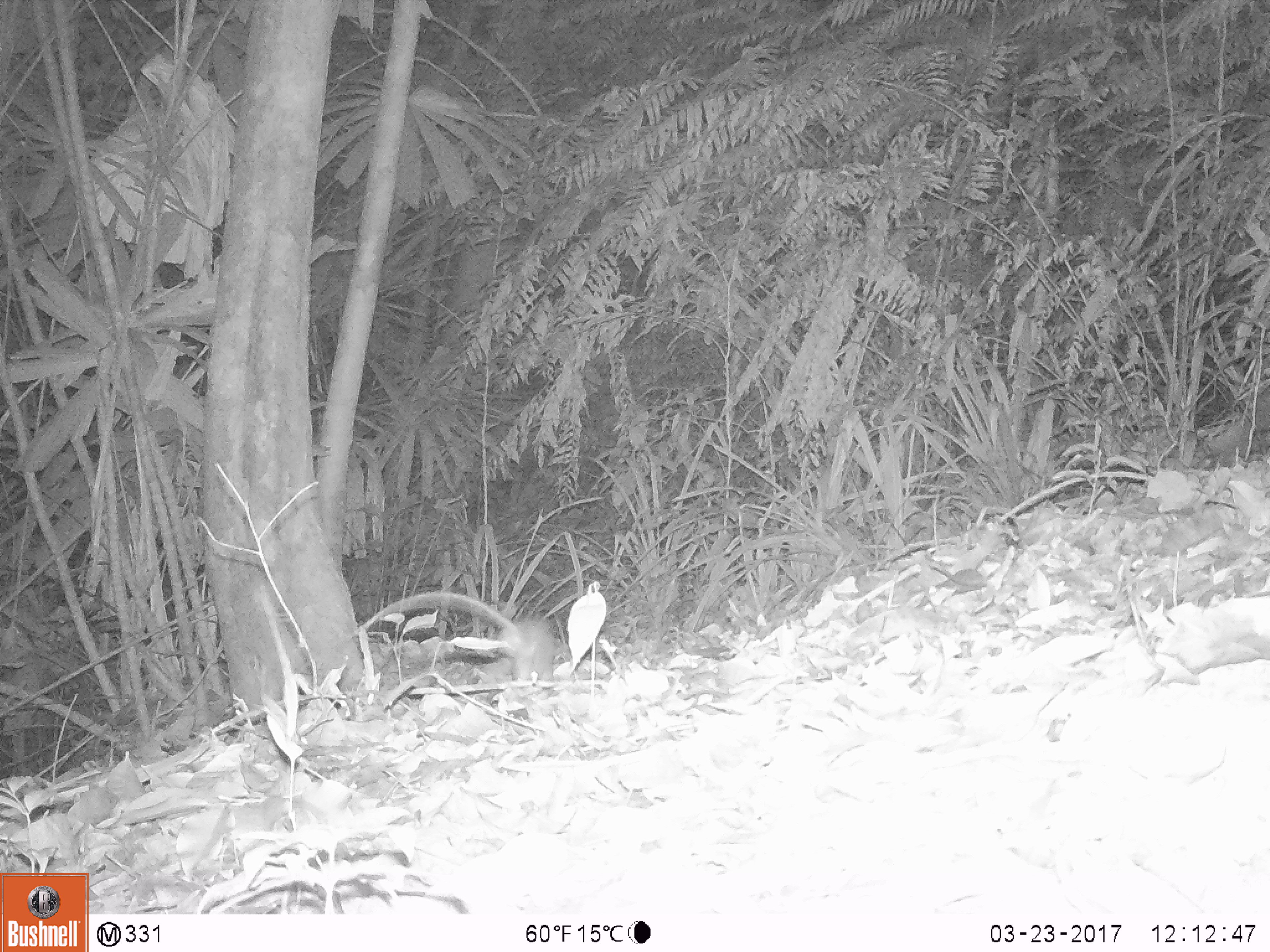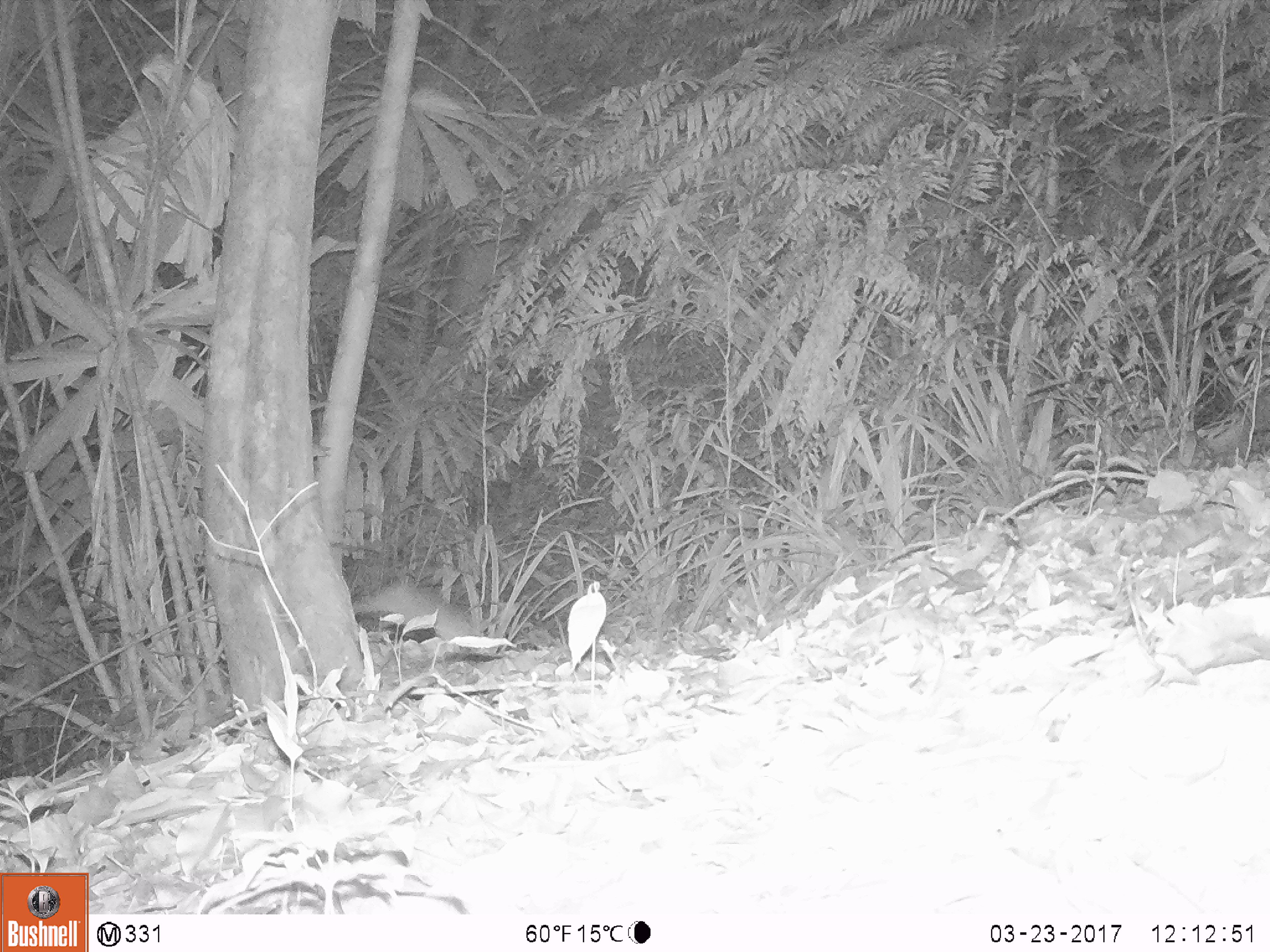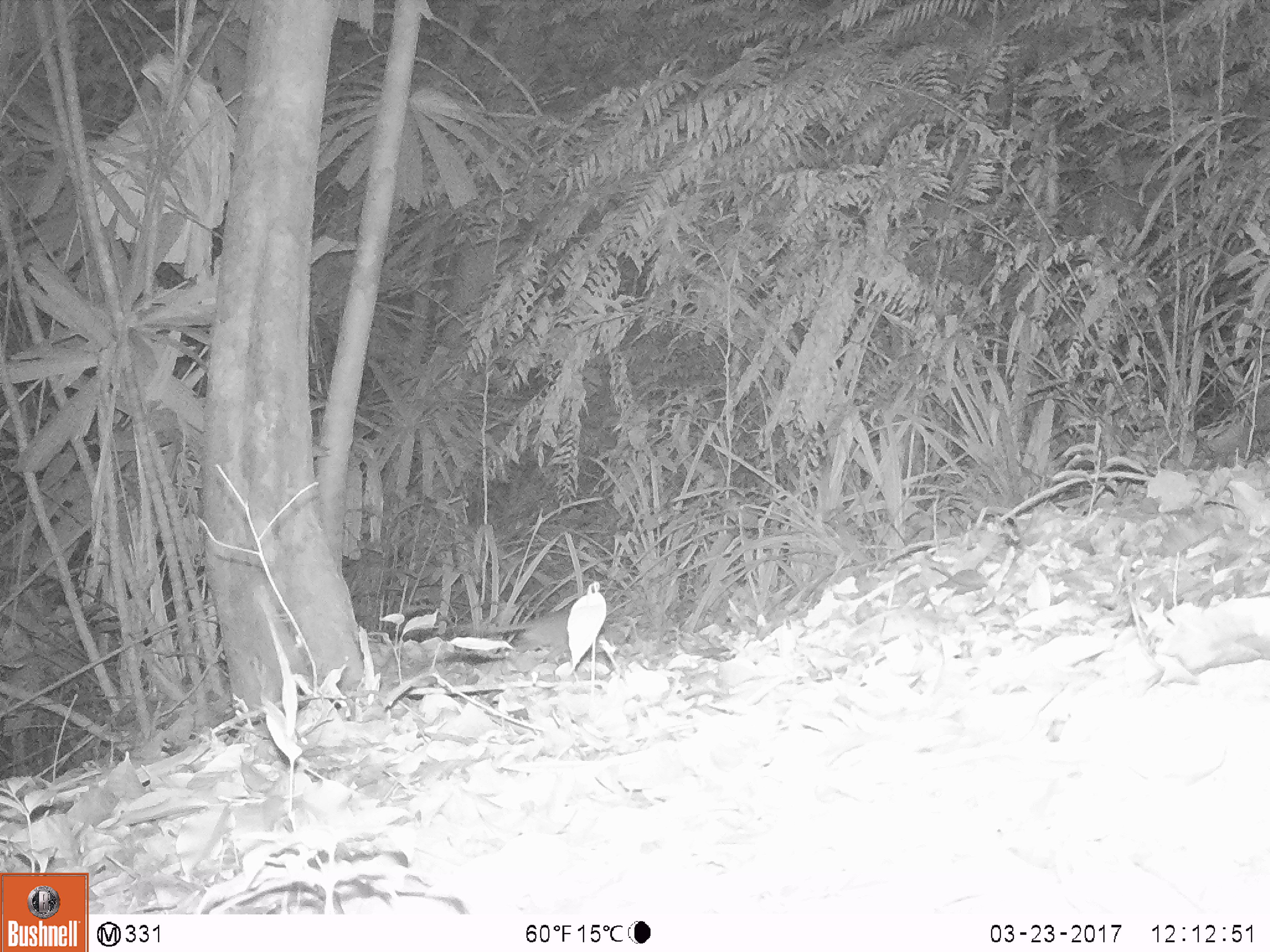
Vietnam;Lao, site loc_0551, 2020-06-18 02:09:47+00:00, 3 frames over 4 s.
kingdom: Animalia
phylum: Chordata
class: Mammalia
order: Rodentia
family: Muridae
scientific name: Muridae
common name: old-world mice and rats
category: unidentified murid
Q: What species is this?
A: Unidentified murid (old-world mice and rats) (Muridae).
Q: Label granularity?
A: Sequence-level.